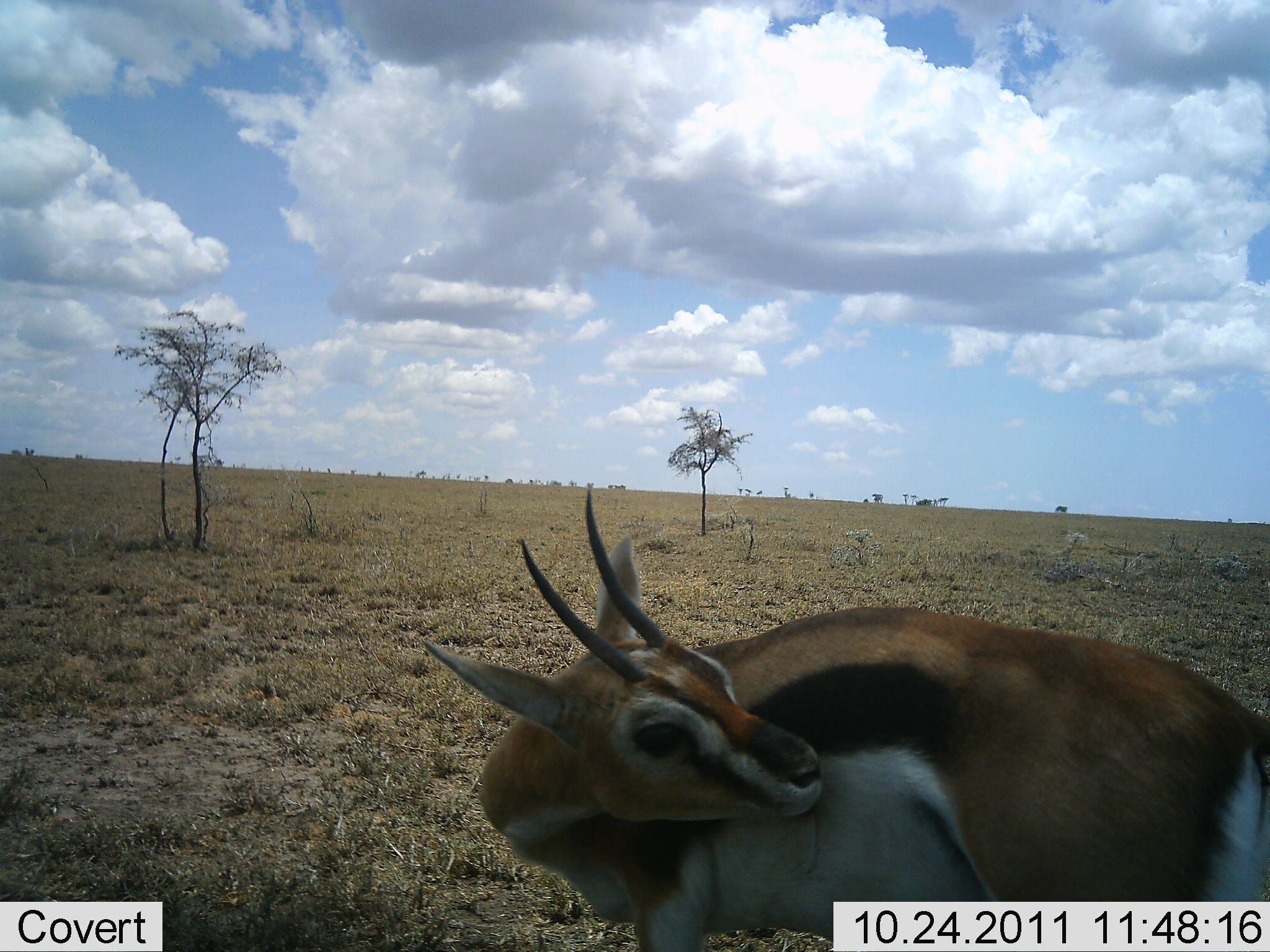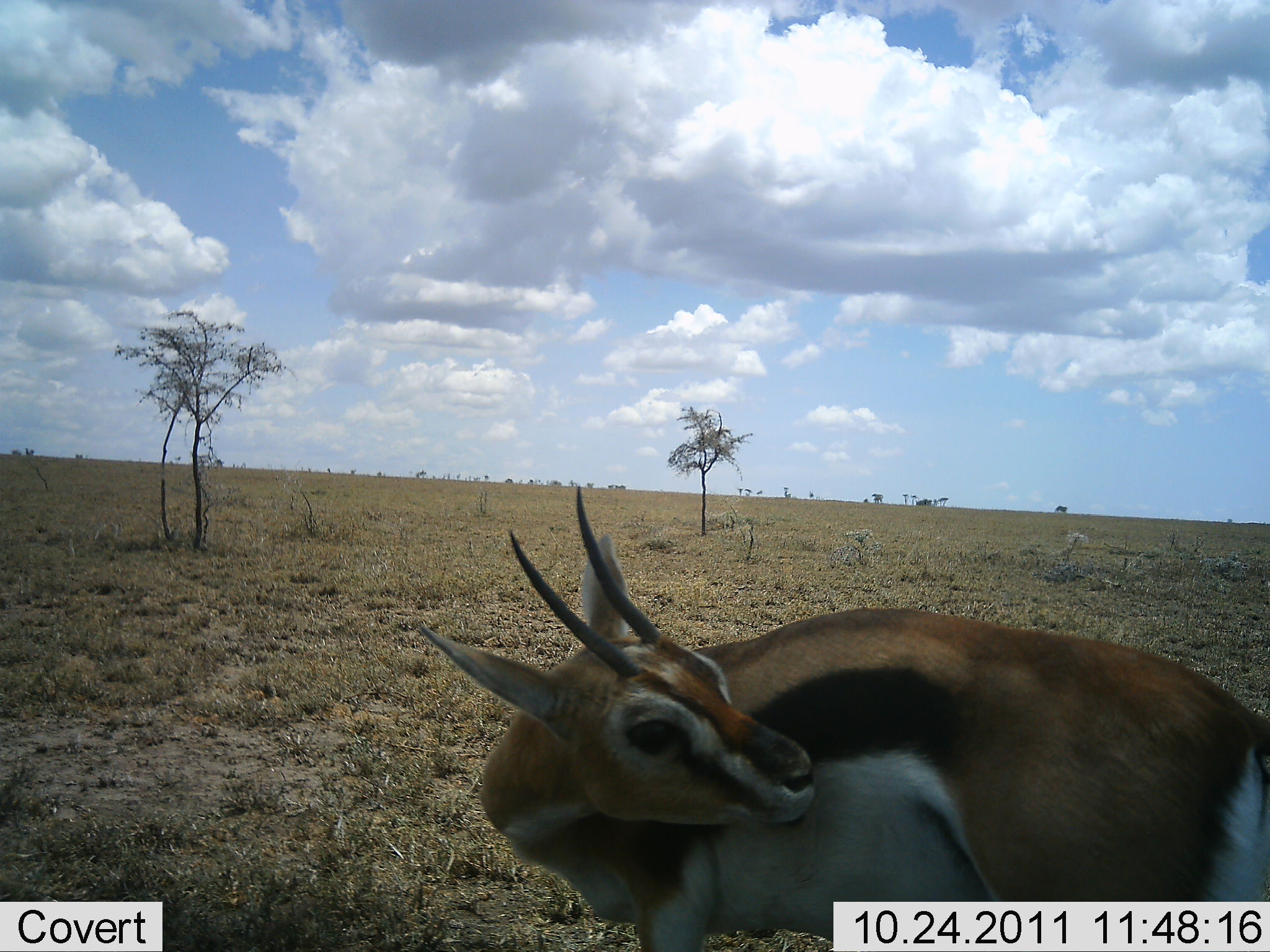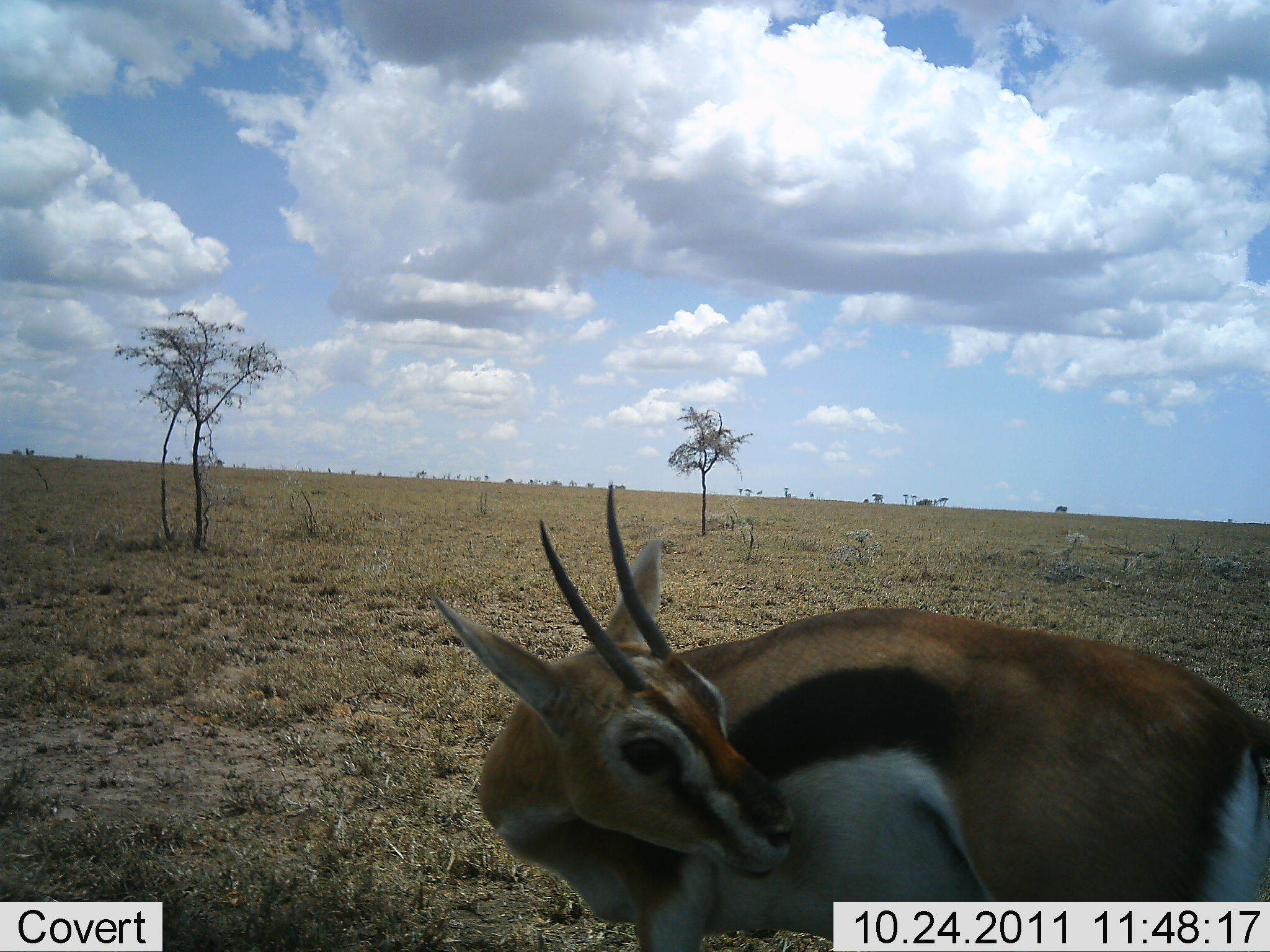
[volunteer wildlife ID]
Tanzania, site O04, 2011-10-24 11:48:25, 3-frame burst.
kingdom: Animalia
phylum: Chordata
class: Mammalia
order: Artiodactyla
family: Bovidae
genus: Eudorcas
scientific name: Eudorcas thomsonii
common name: thomson's gazelle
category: gazellethomsons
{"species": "gazellethomsons (thomson's gazelle) (Eudorcas thomsonii)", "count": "1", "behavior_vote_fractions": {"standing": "93%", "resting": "7%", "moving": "7%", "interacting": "7%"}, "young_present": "7%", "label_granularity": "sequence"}